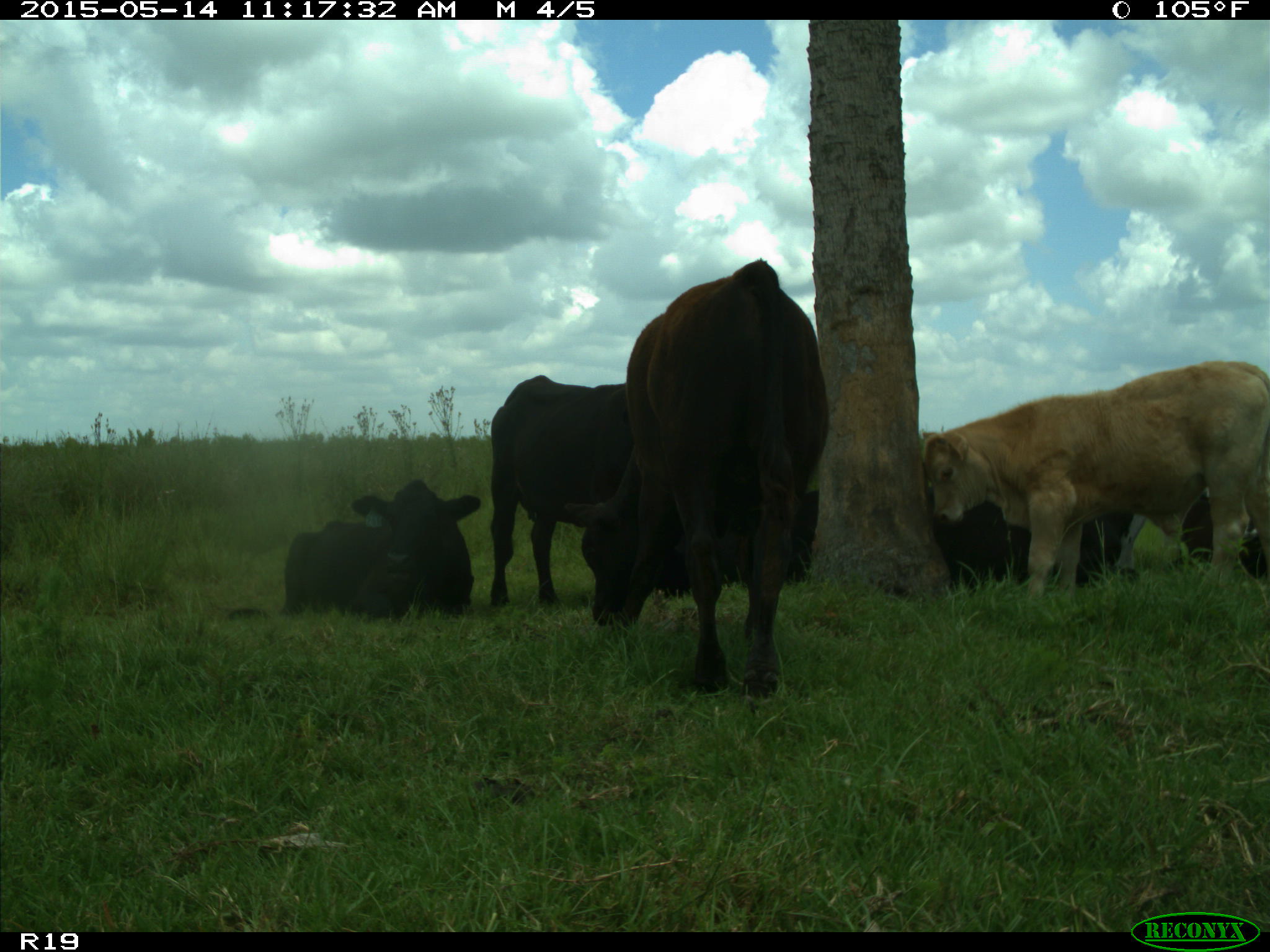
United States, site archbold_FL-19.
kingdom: Animalia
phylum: Chordata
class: Mammalia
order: Artiodactyla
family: Bovidae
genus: Bos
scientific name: Bos taurus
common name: domestic cow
Bos taurus (domestic cow).